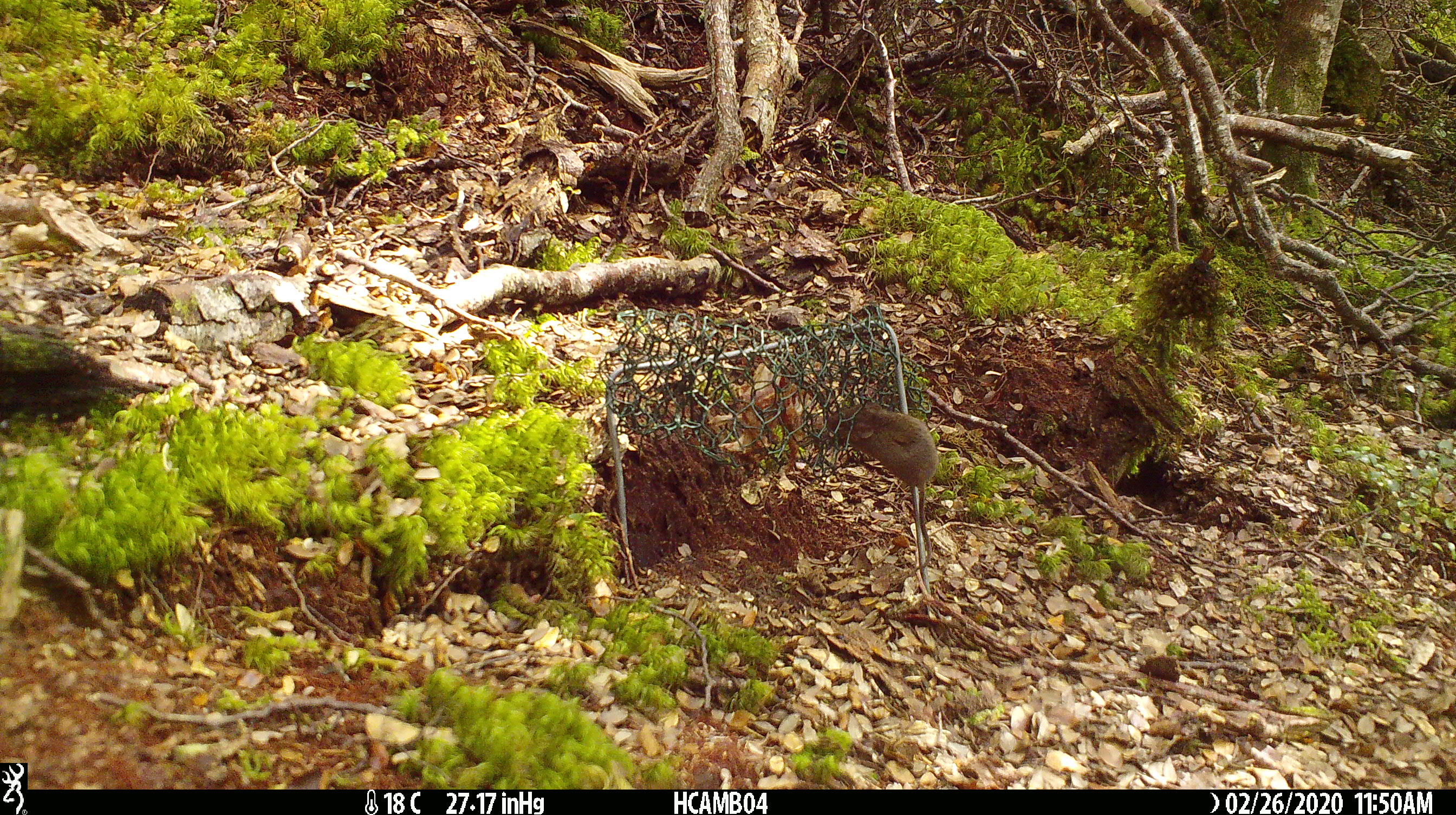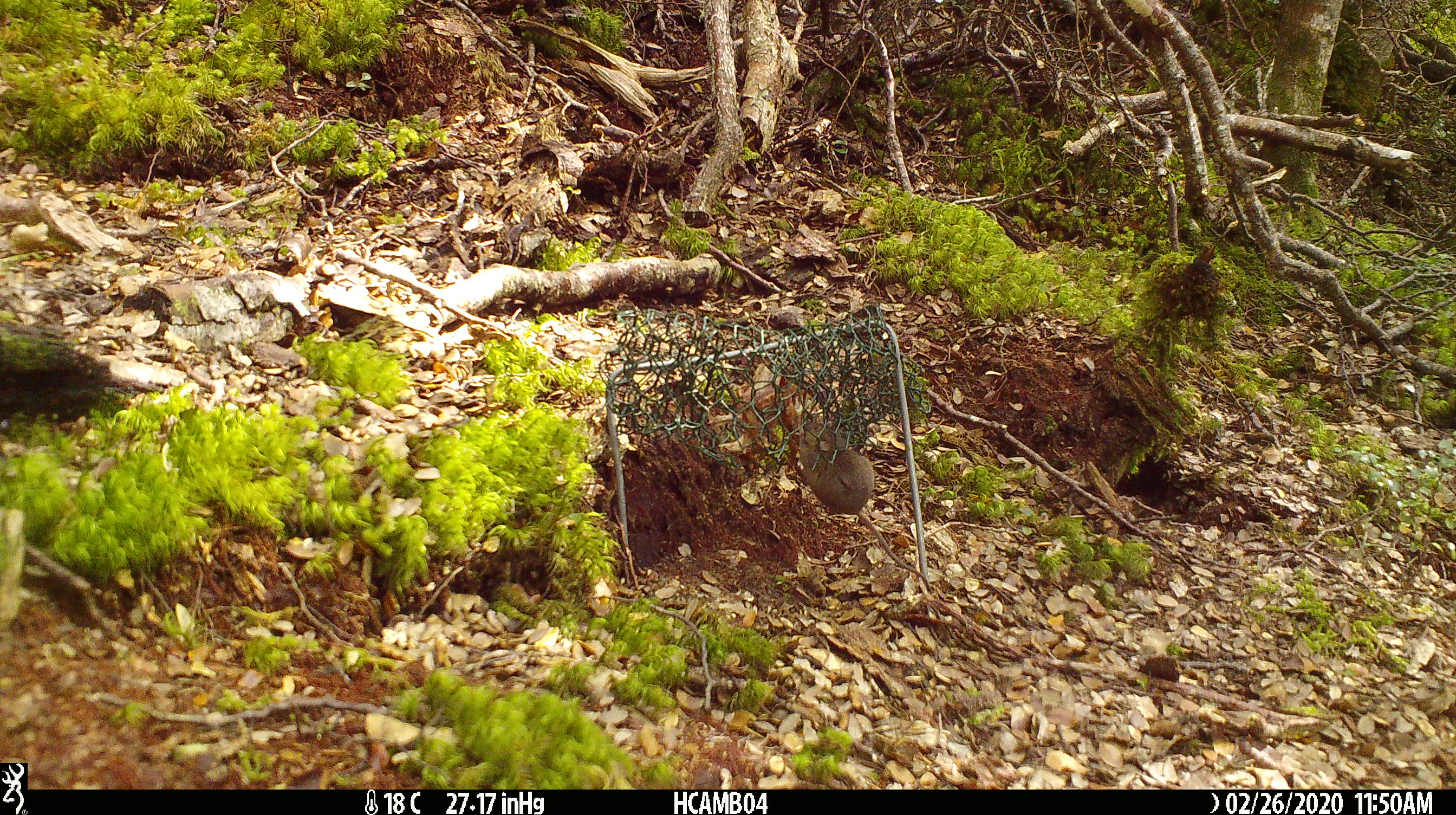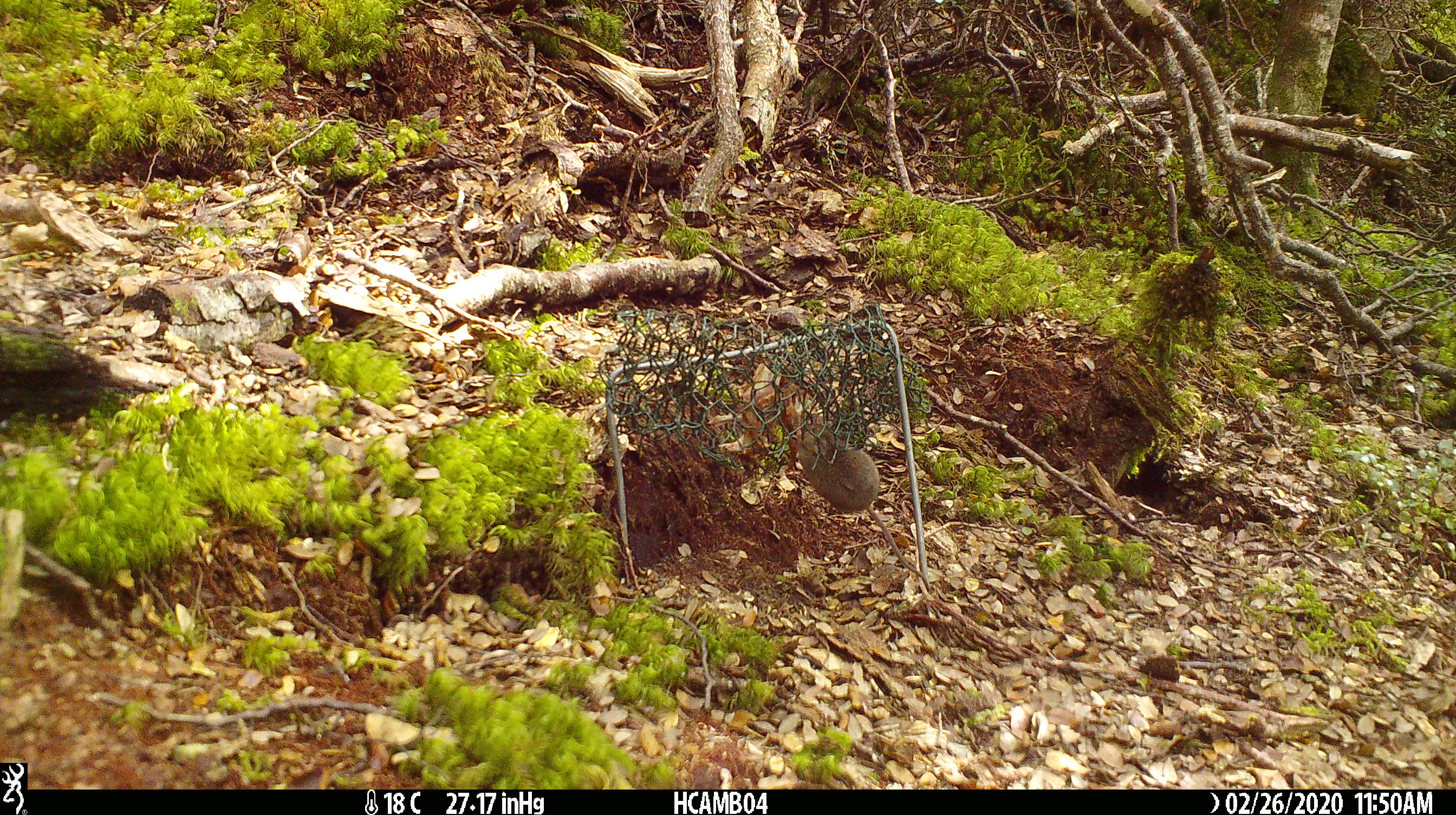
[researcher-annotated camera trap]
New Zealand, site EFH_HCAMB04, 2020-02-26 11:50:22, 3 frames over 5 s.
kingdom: Animalia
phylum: Chordata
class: Mammalia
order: Rodentia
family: Muridae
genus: Mus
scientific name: Mus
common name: mouse